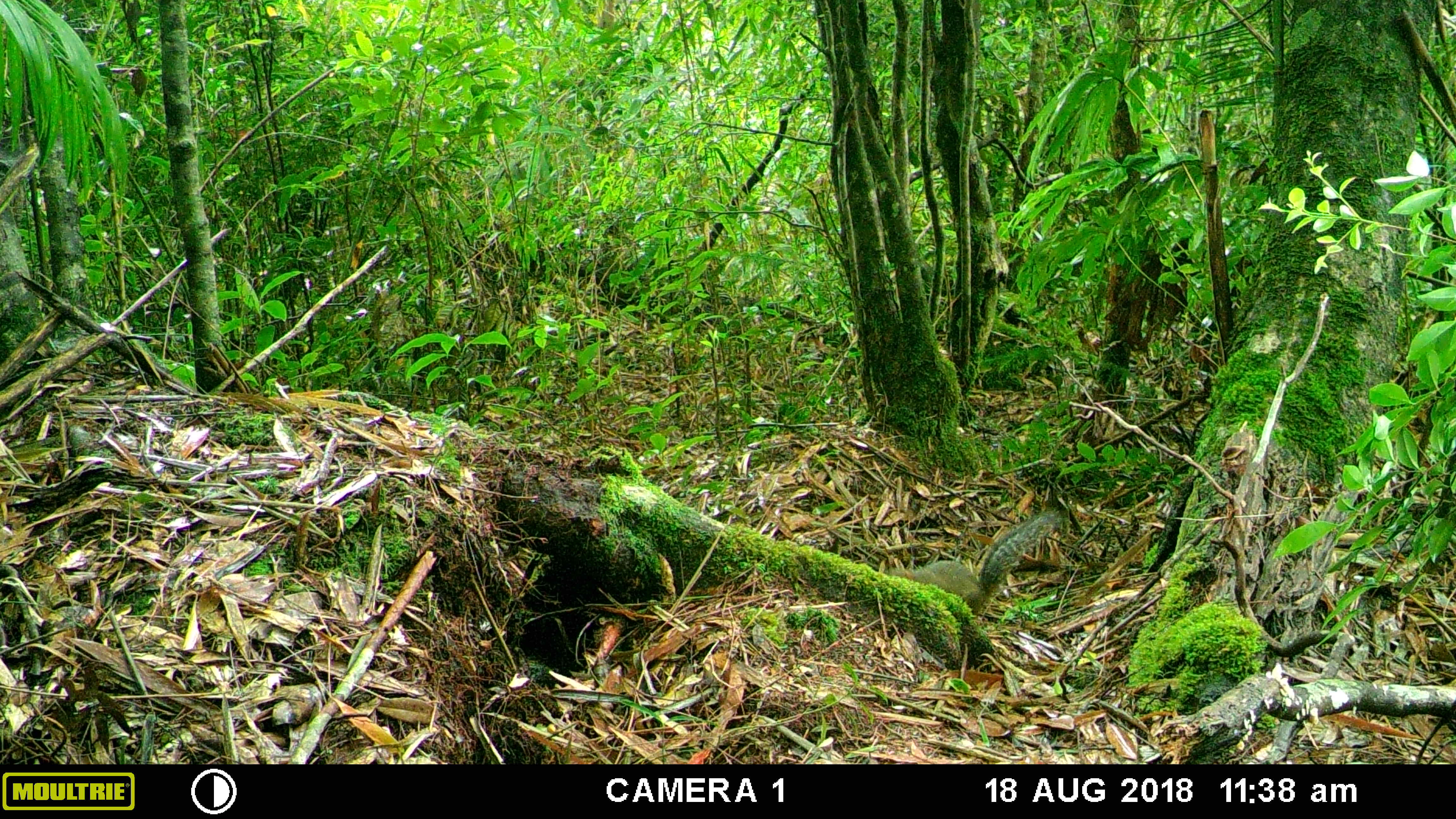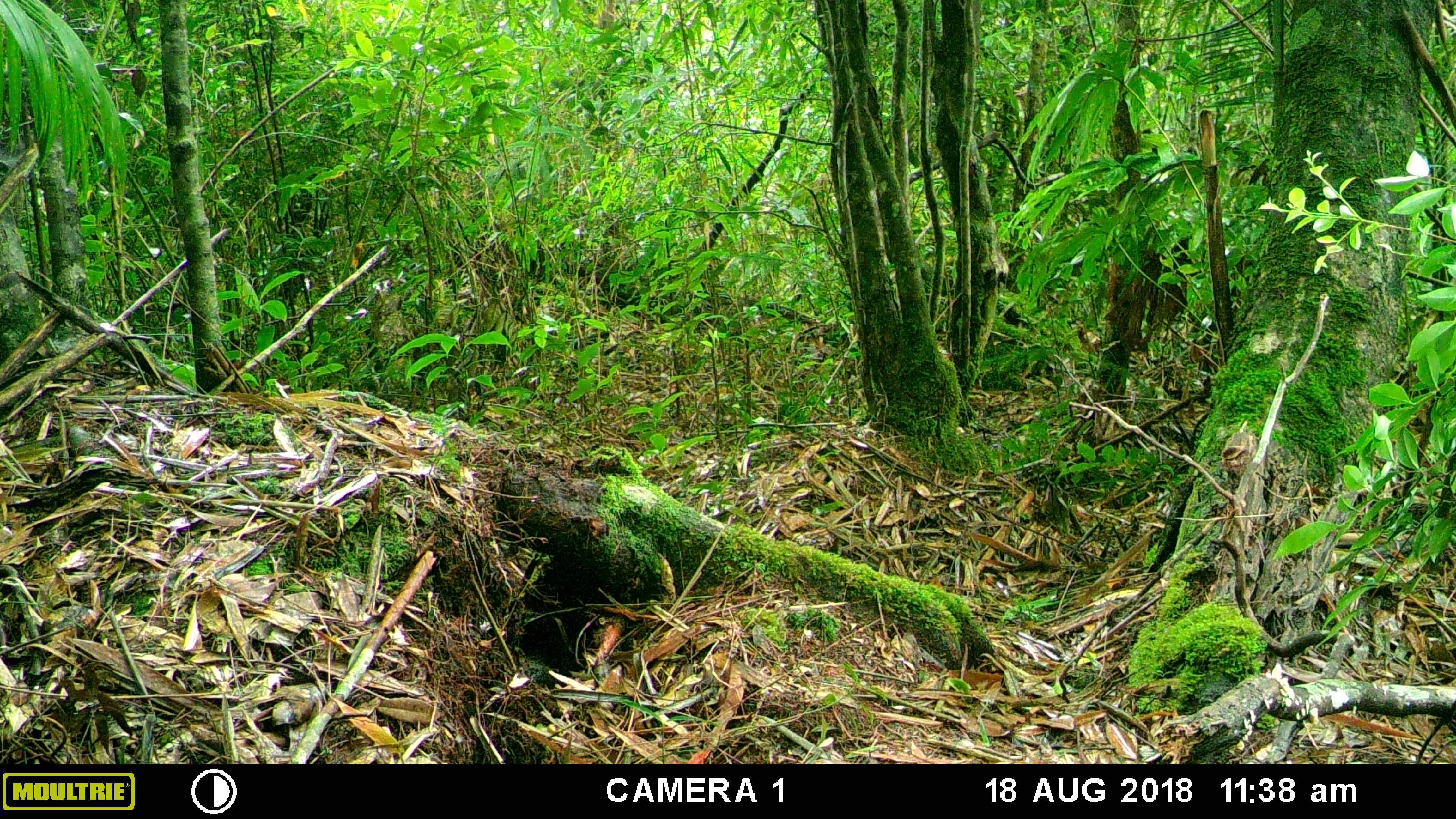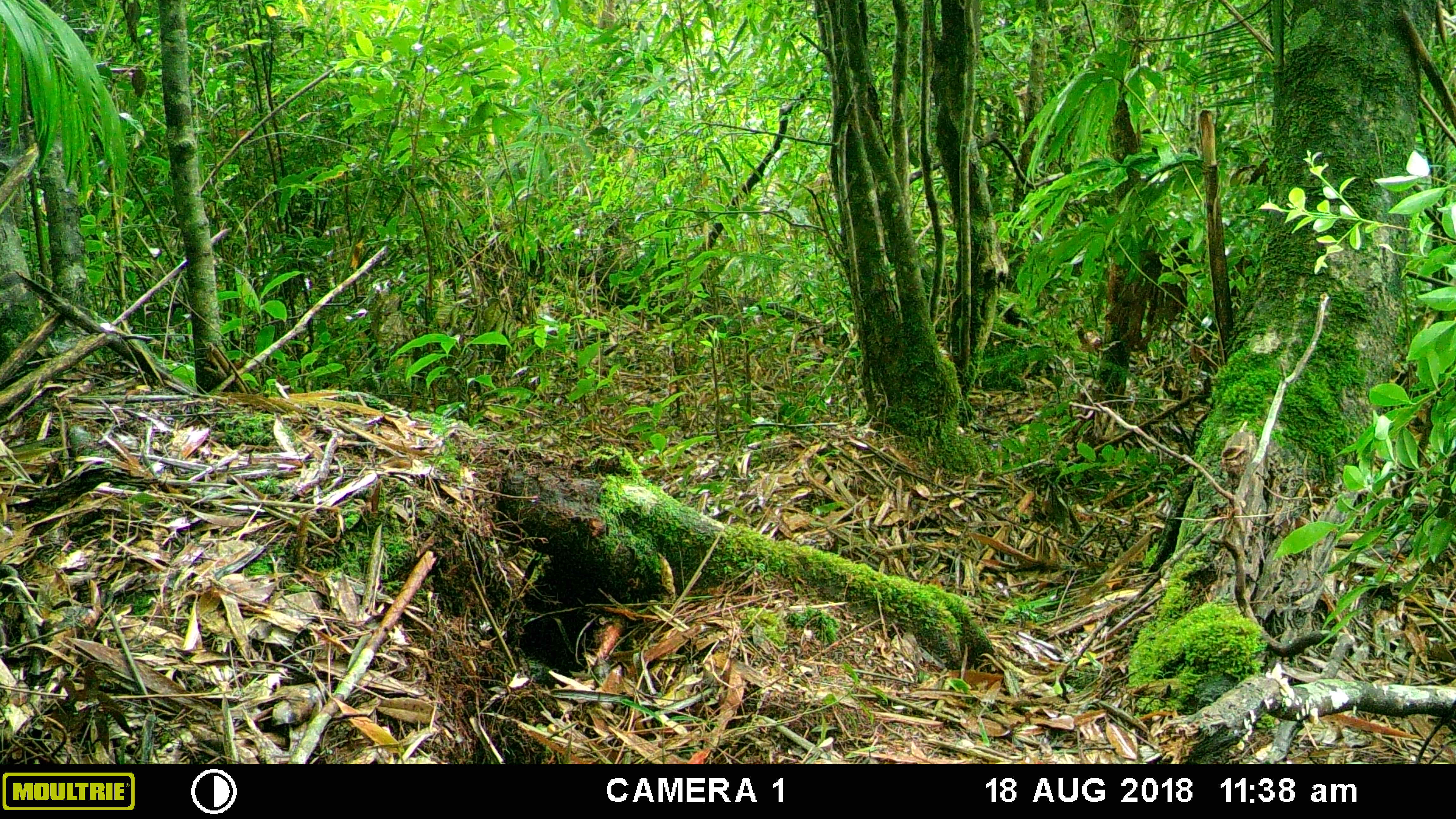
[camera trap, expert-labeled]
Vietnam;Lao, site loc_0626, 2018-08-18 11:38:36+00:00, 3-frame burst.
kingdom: Animalia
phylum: Chordata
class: Mammalia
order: Rodentia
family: Sciuridae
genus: Dremomys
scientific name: Dremomys rufigenis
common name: red-cheeked squirrel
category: red cheeked squirrel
Red cheeked squirrel (red-cheeked squirrel) (Dremomys rufigenis). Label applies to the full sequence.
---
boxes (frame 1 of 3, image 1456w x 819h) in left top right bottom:
red cheeked squirrel: 885 510 1057 617